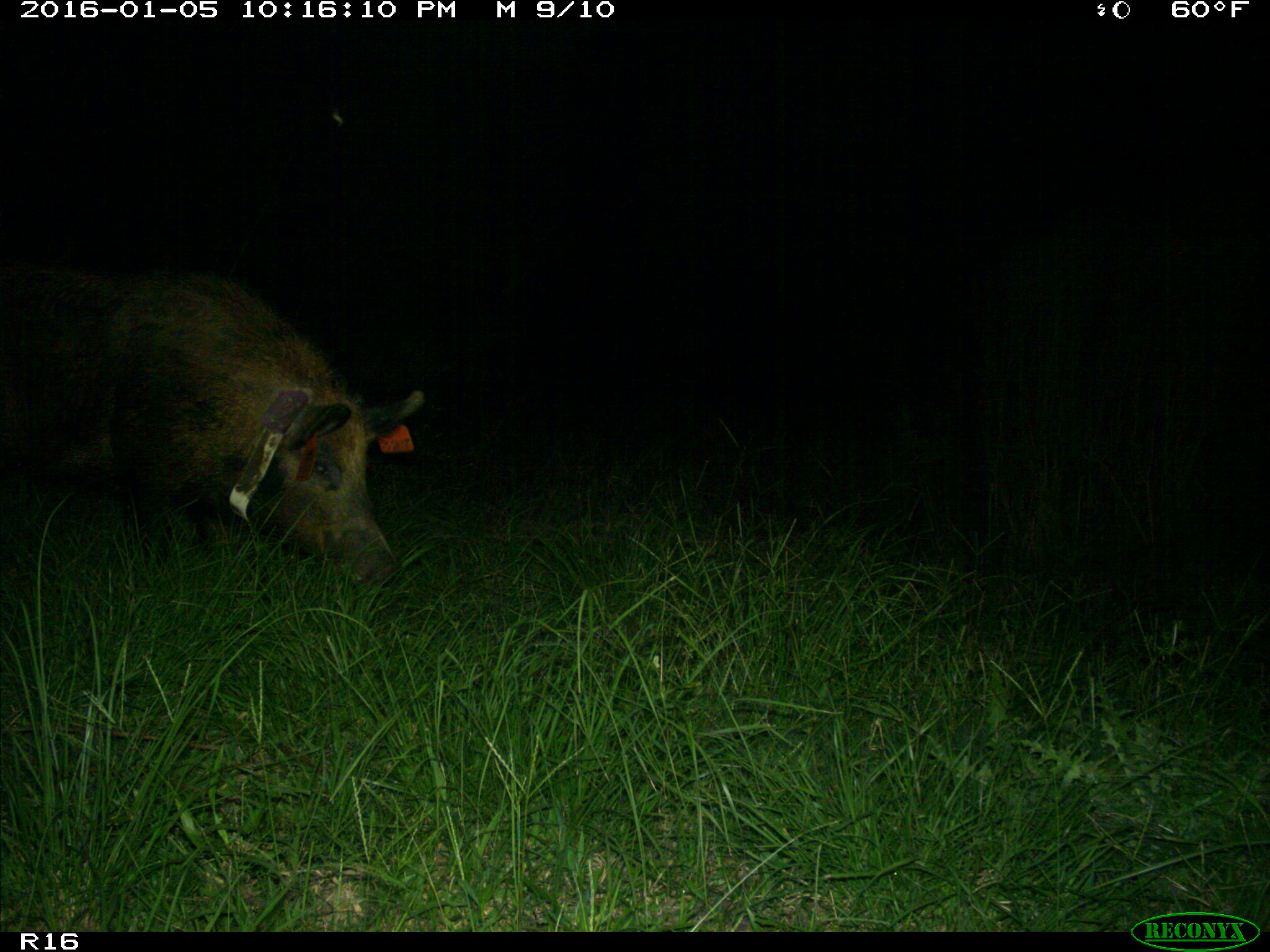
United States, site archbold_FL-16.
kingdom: Animalia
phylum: Chordata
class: Mammalia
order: Artiodactyla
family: Suidae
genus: Sus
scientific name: Sus scrofa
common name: wild boar